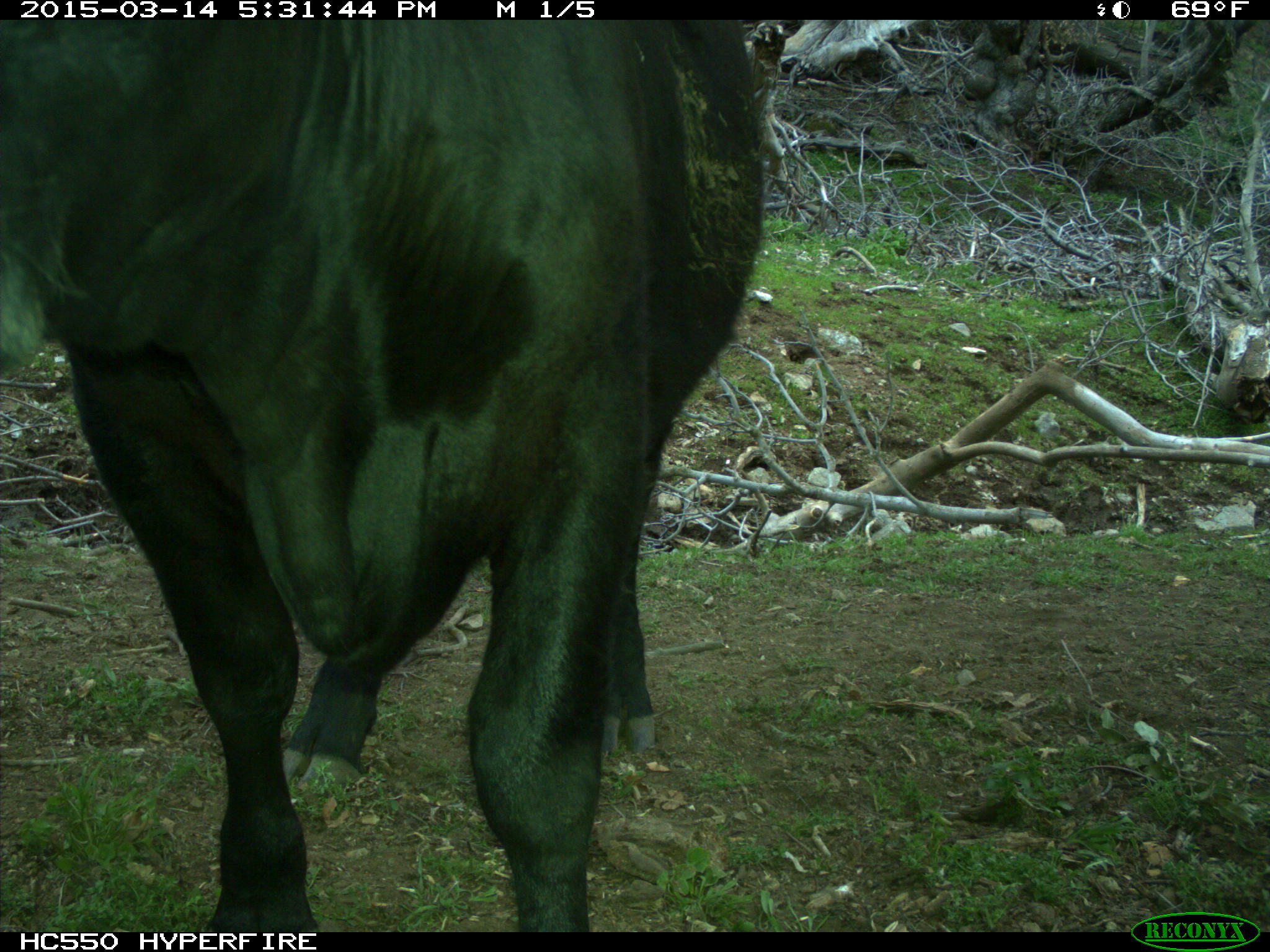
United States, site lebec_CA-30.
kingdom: Animalia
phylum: Chordata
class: Mammalia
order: Artiodactyla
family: Bovidae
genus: Bos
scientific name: Bos taurus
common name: domestic cow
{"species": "Bos taurus (domestic cow)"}